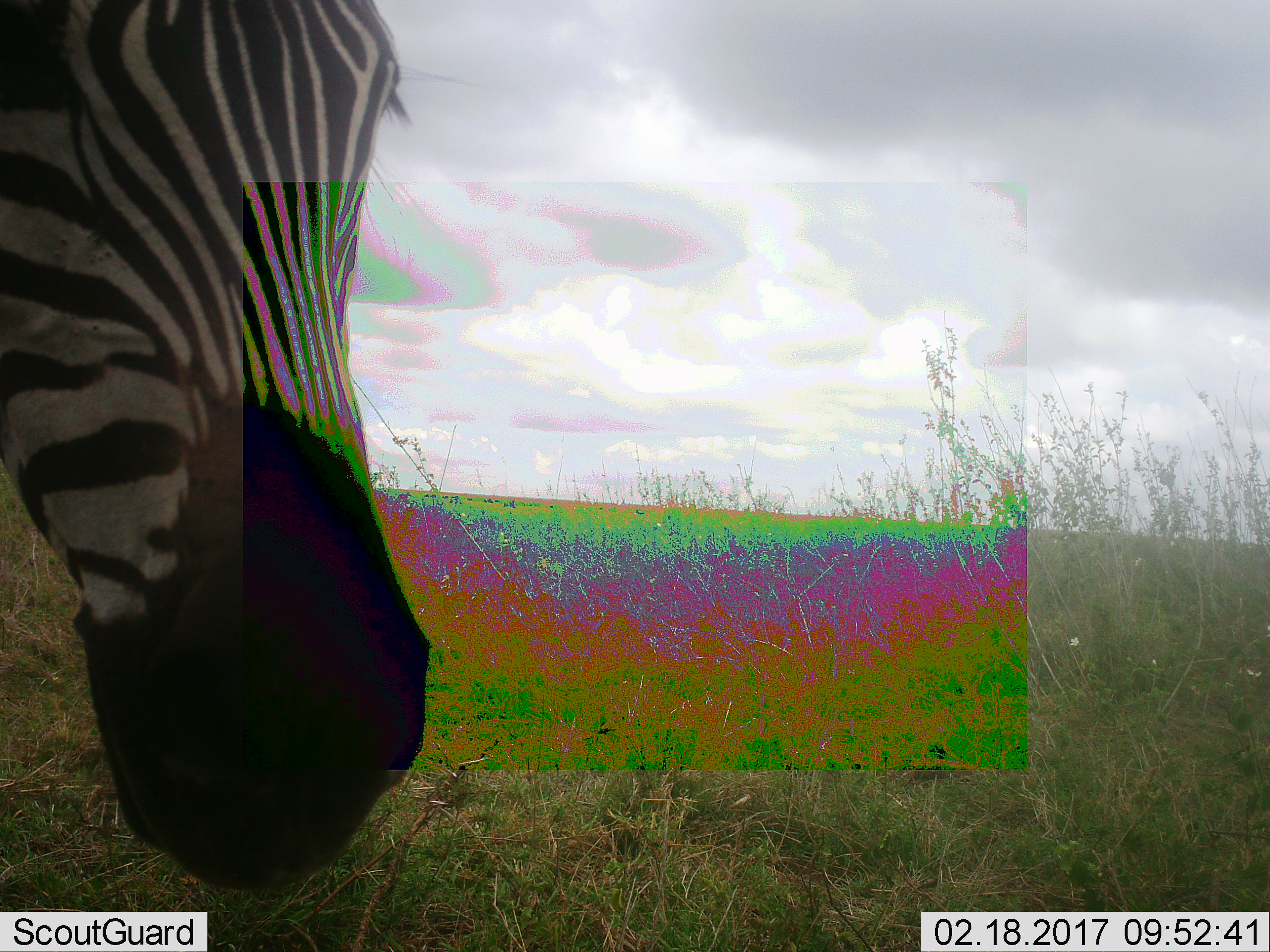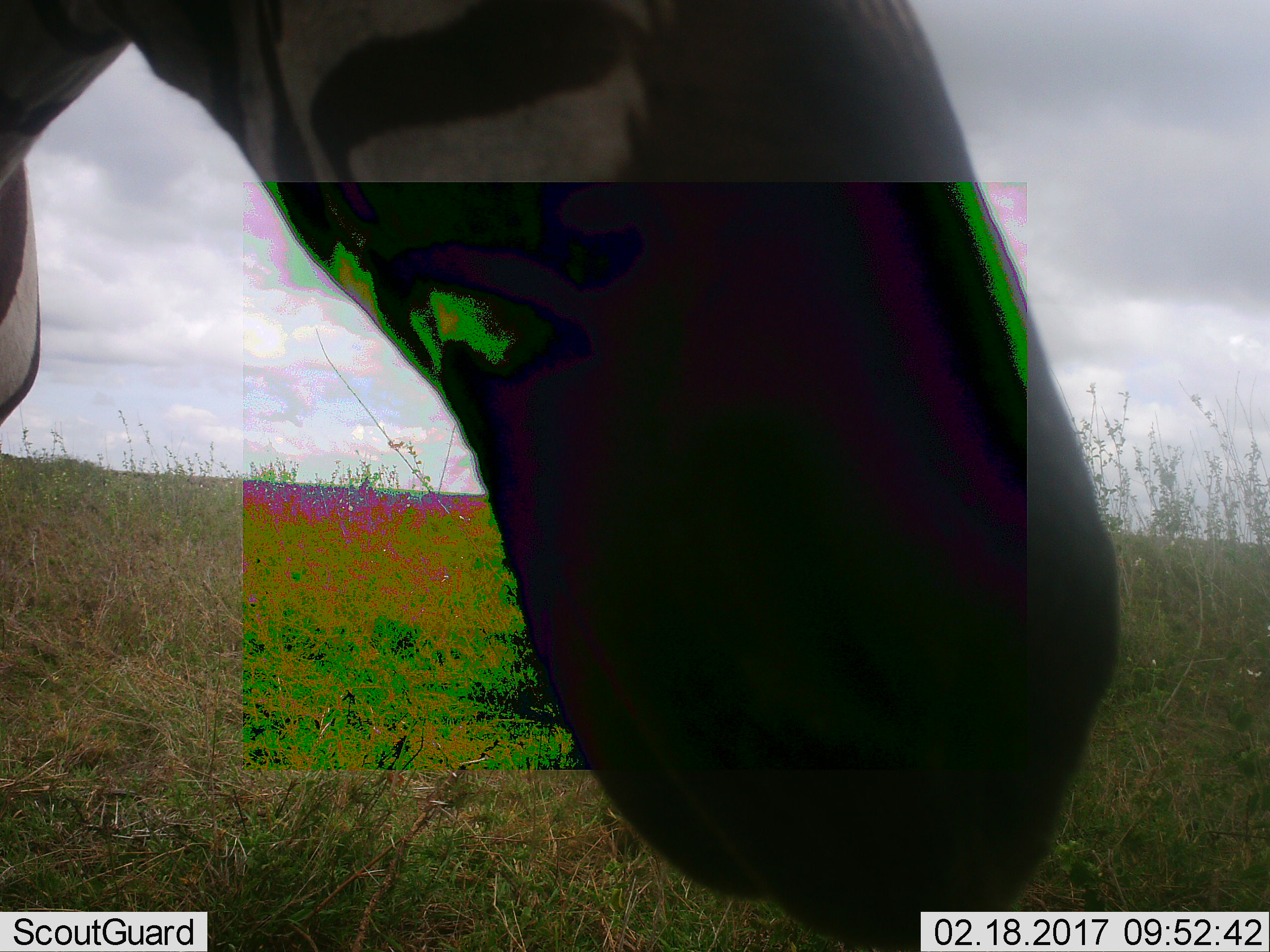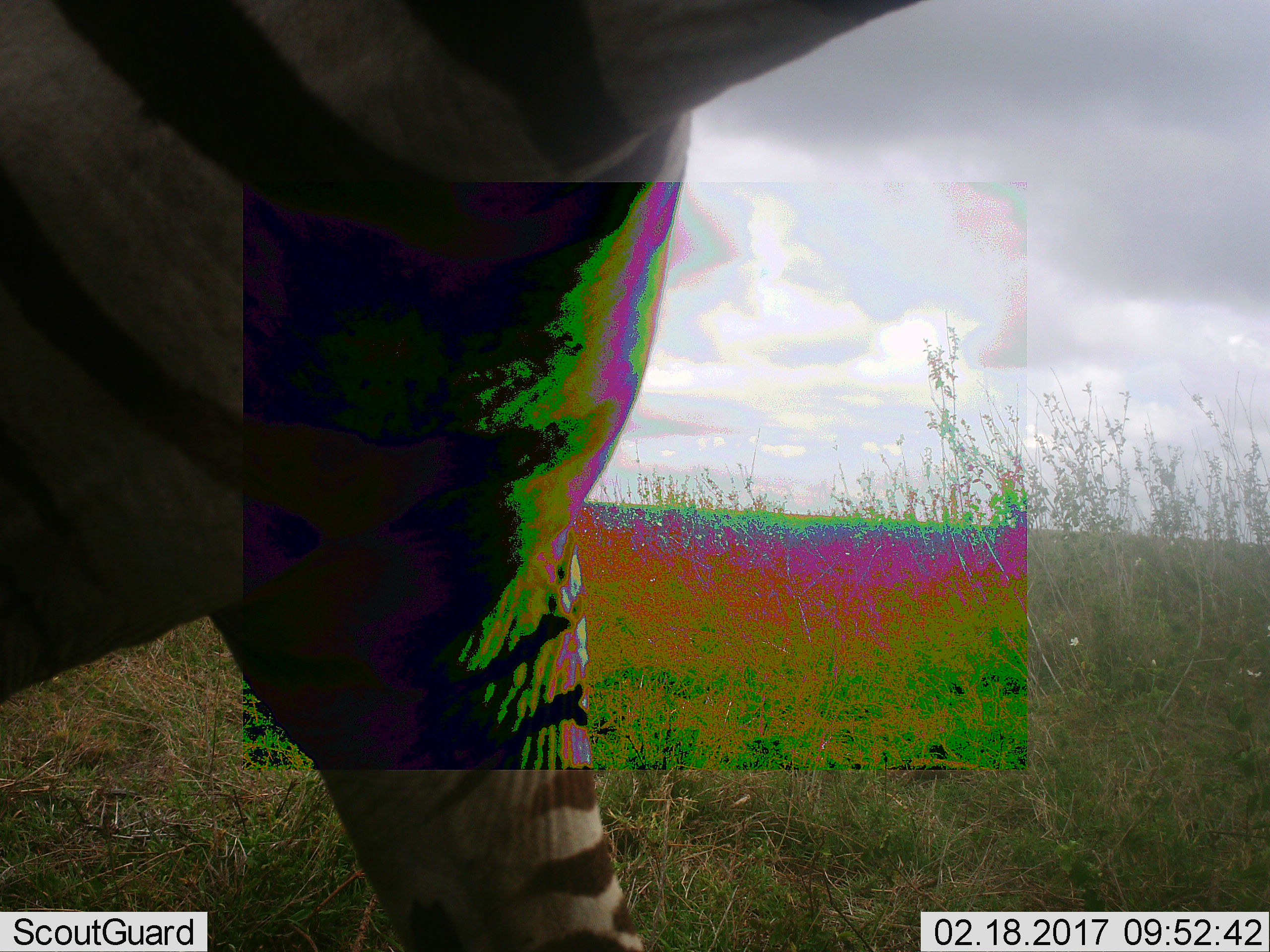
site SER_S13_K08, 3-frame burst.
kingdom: Animalia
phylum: Chordata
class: Mammalia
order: Perissodactyla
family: Equidae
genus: Equus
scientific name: Equus quagga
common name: plains zebra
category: zebraplains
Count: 1.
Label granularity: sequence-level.